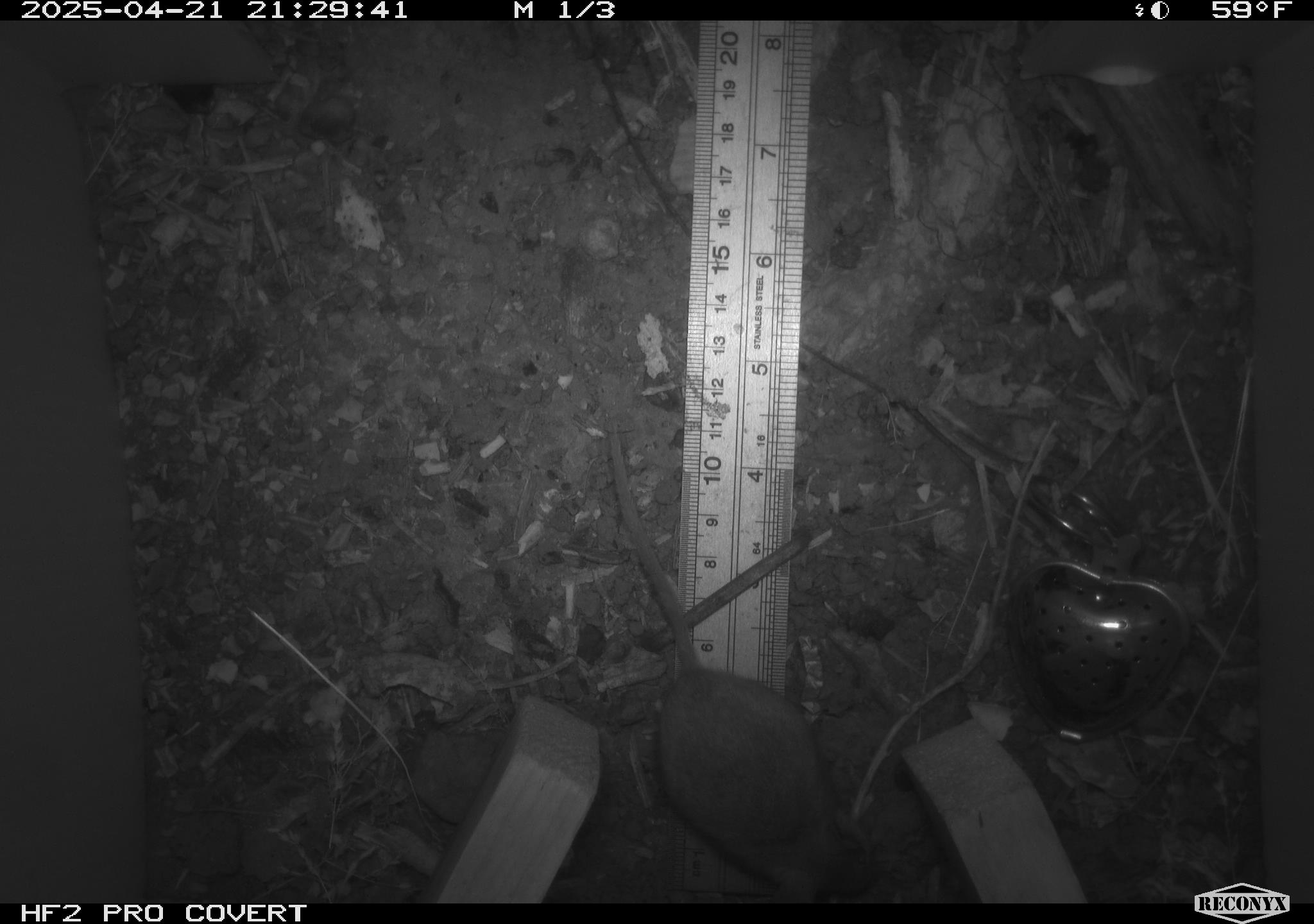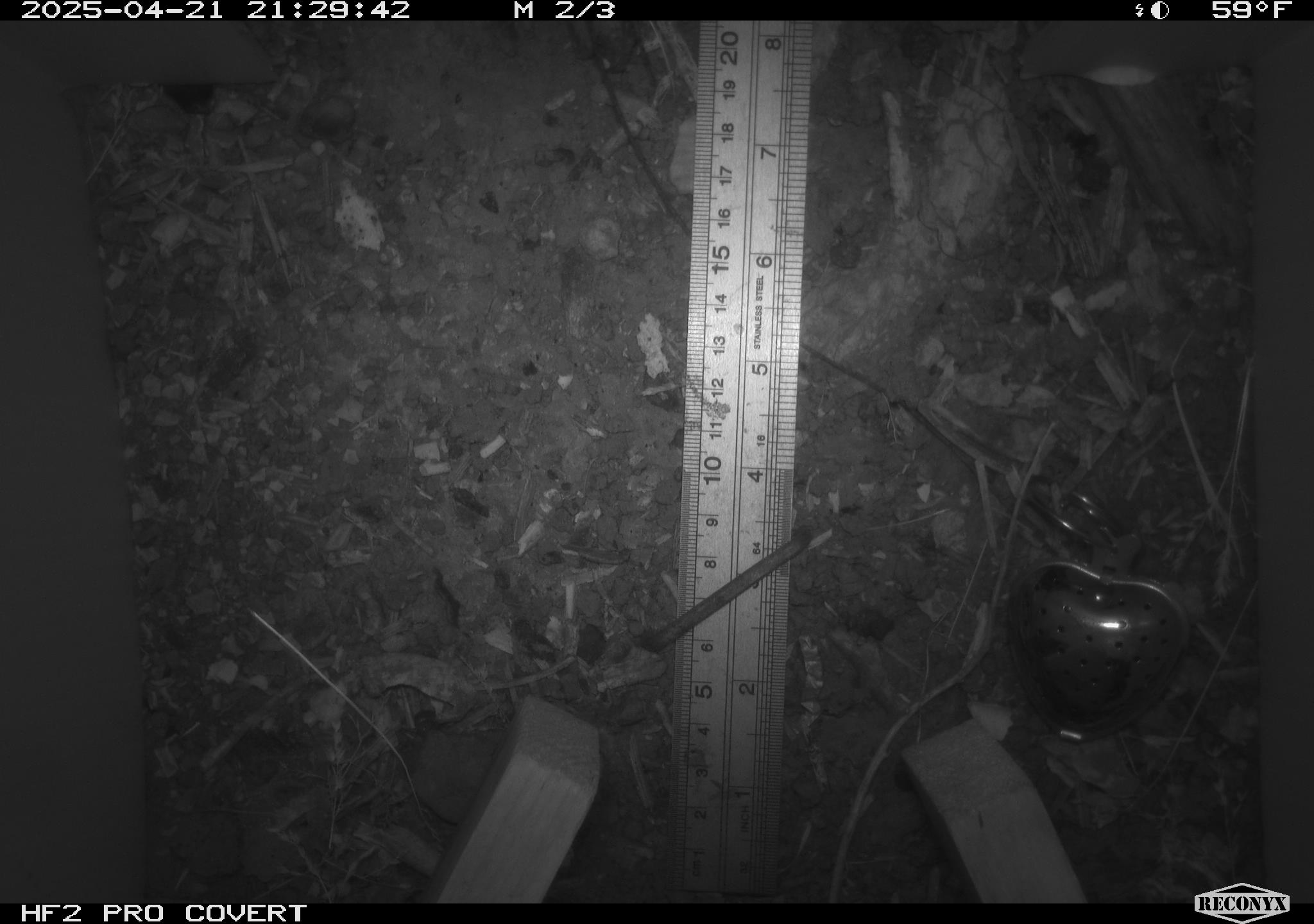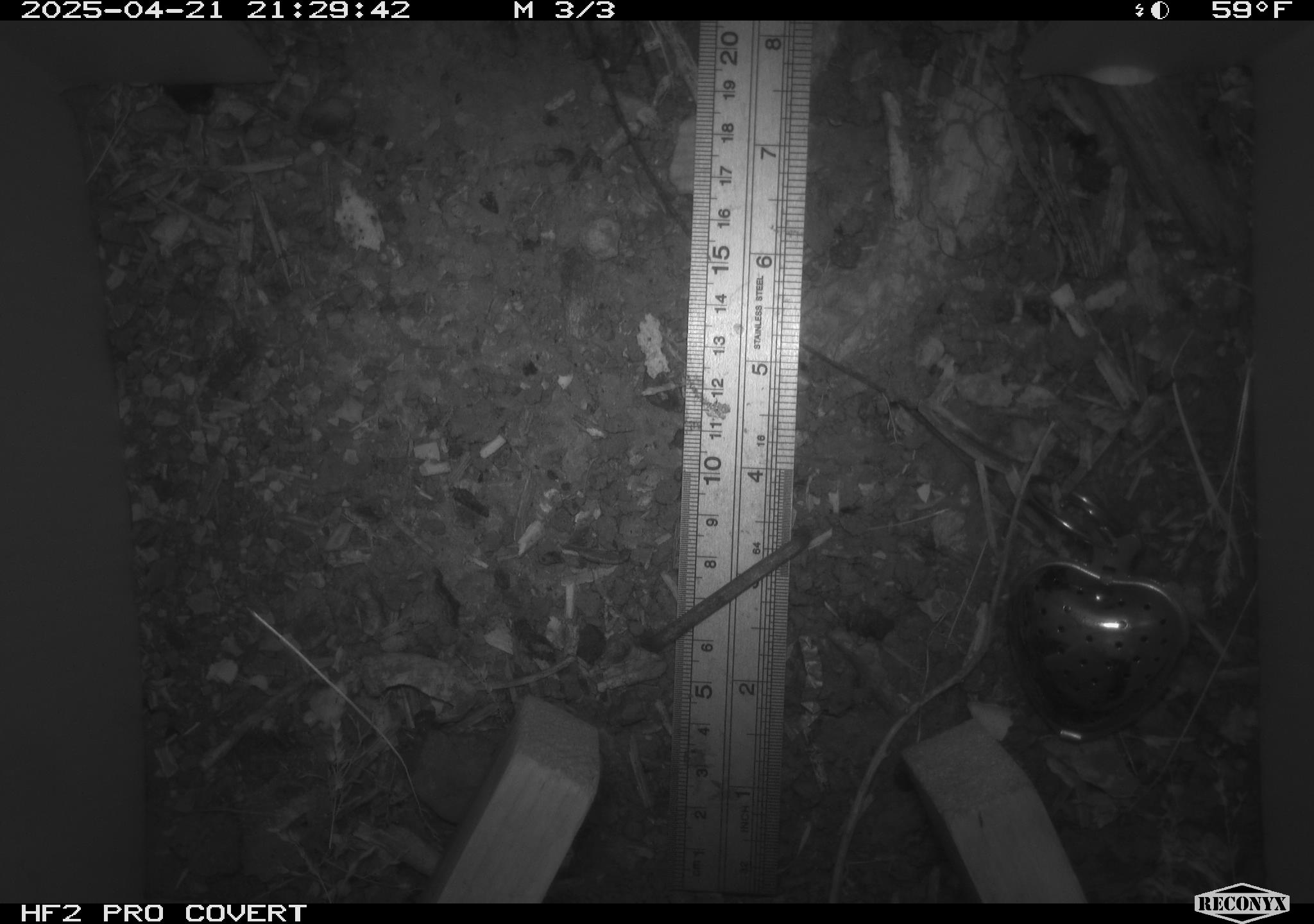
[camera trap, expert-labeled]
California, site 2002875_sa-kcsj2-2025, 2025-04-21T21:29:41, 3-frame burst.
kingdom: Animalia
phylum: Chordata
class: Mammalia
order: Rodentia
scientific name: Rodentia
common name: rodent